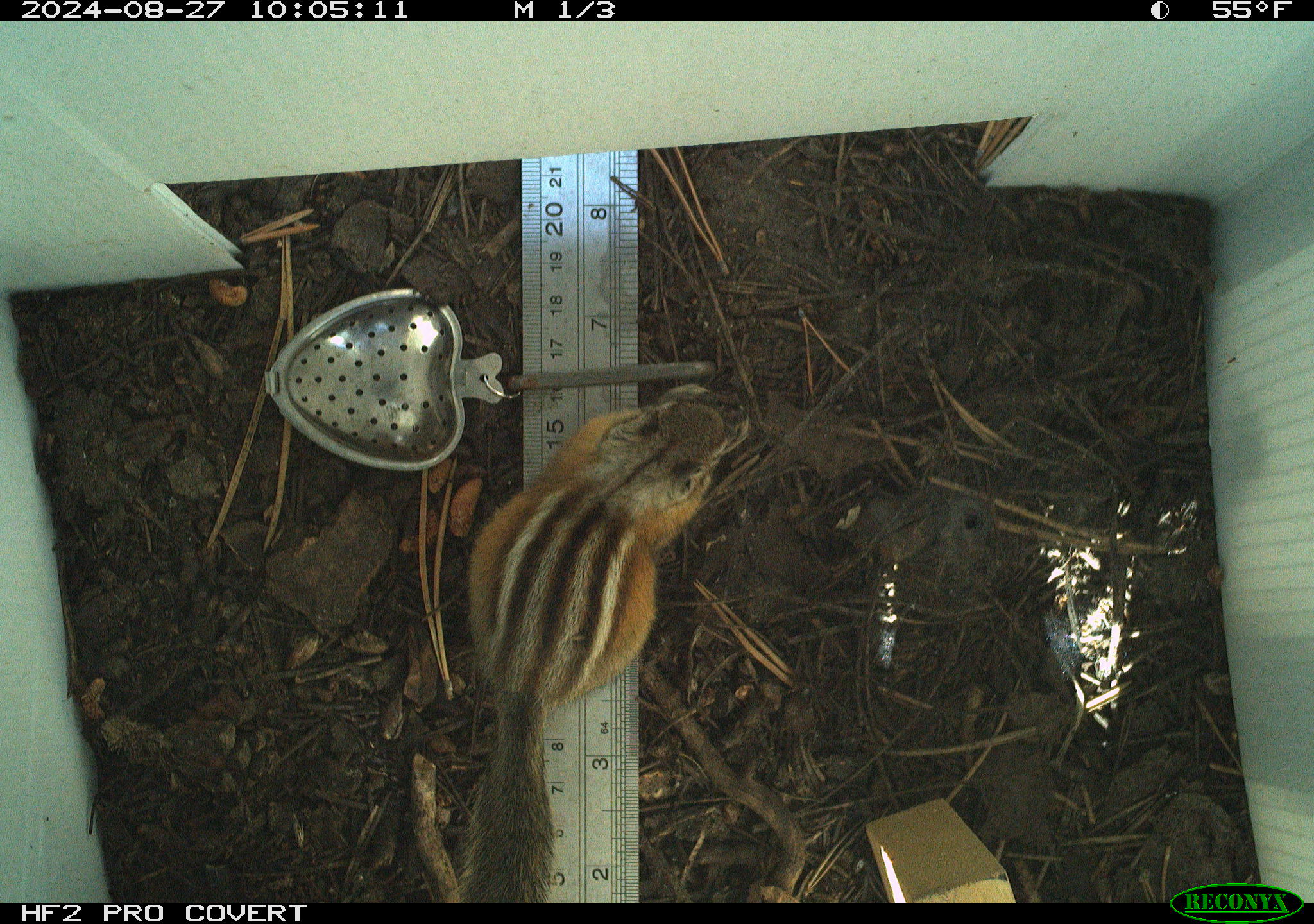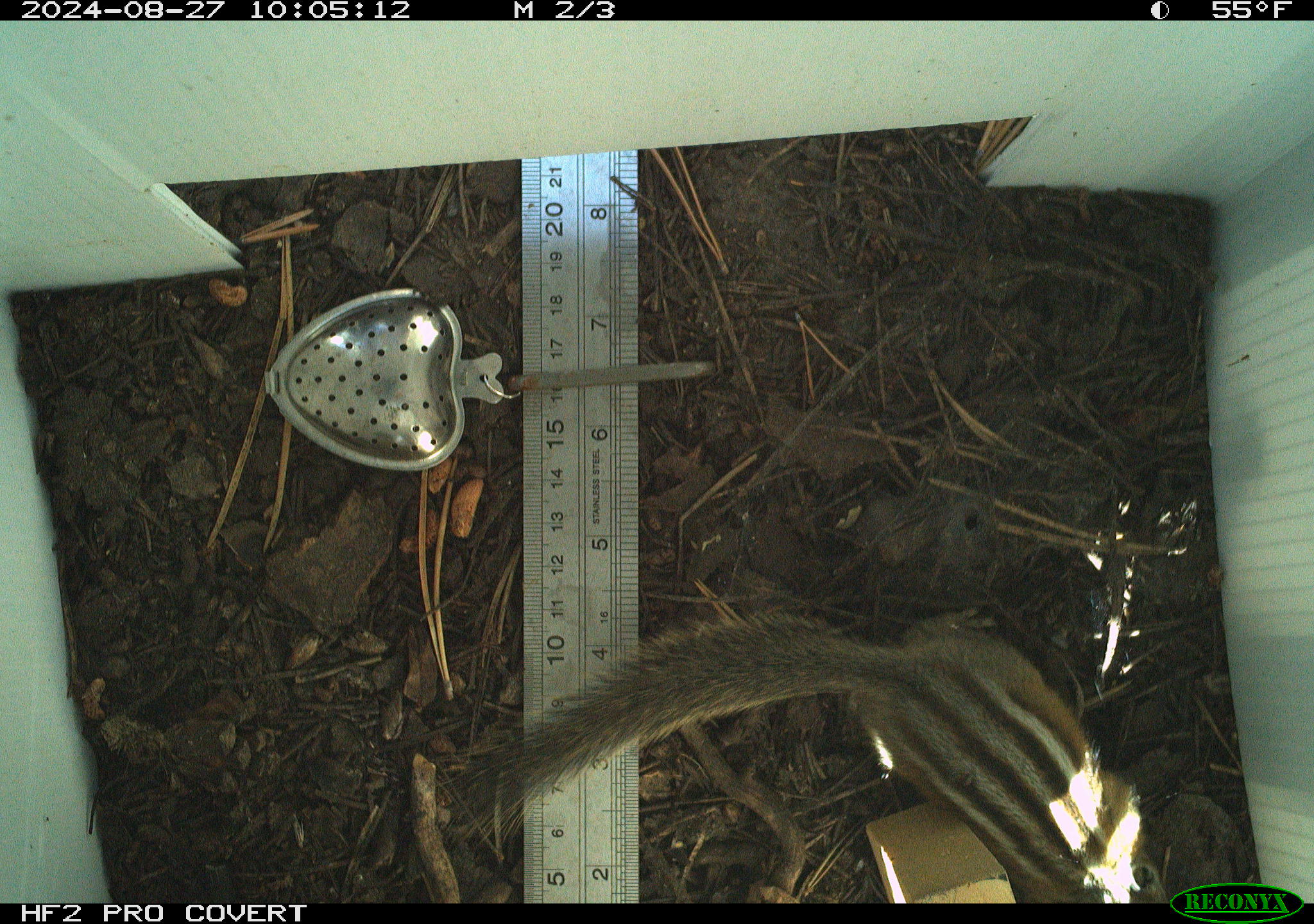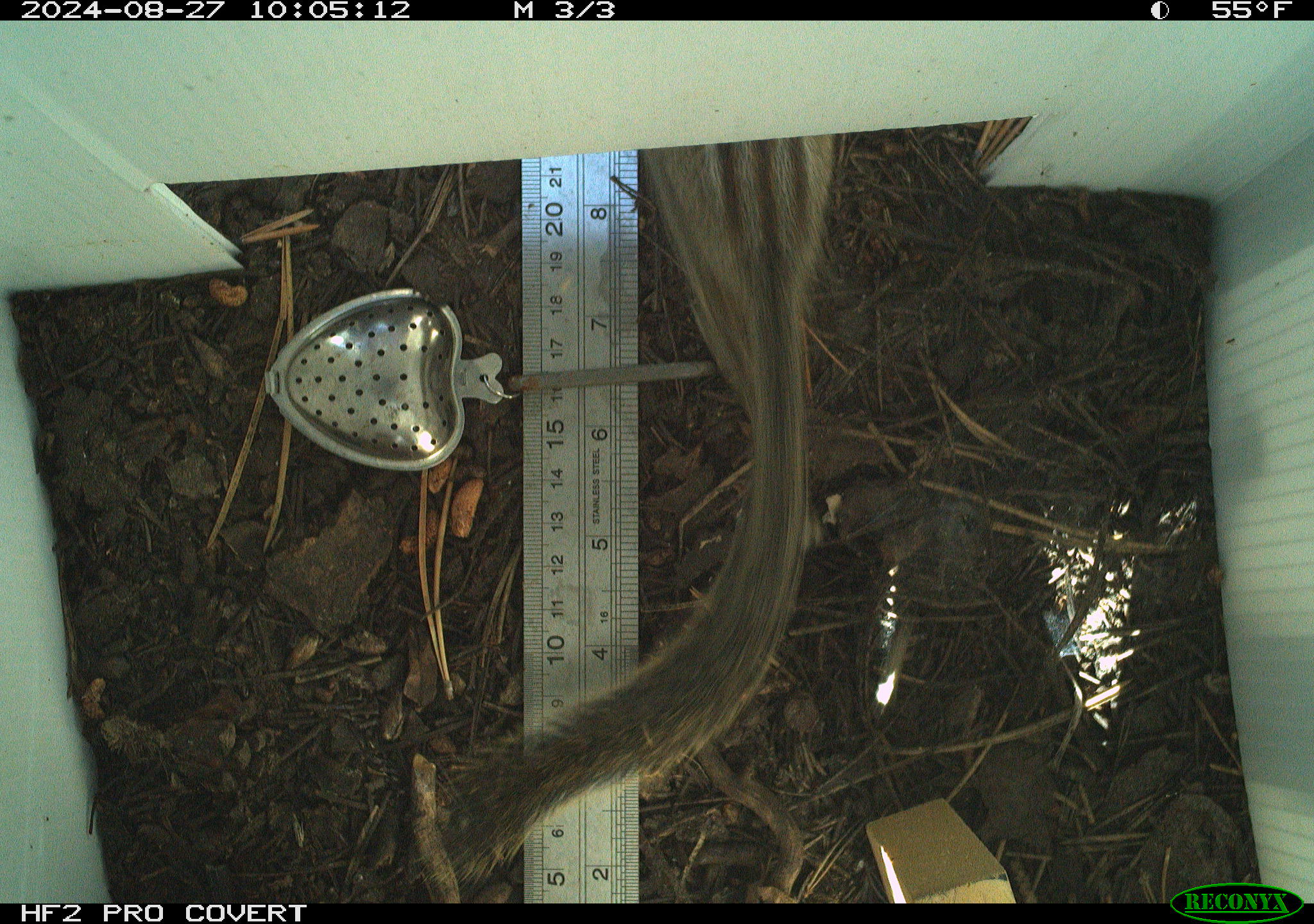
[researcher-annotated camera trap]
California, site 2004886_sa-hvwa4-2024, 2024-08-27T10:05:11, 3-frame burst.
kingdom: Animalia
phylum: Chordata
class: Mammalia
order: Rodentia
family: Sciuridae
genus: Neotamias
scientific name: Neotamias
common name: western chipmunks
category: neotamias species